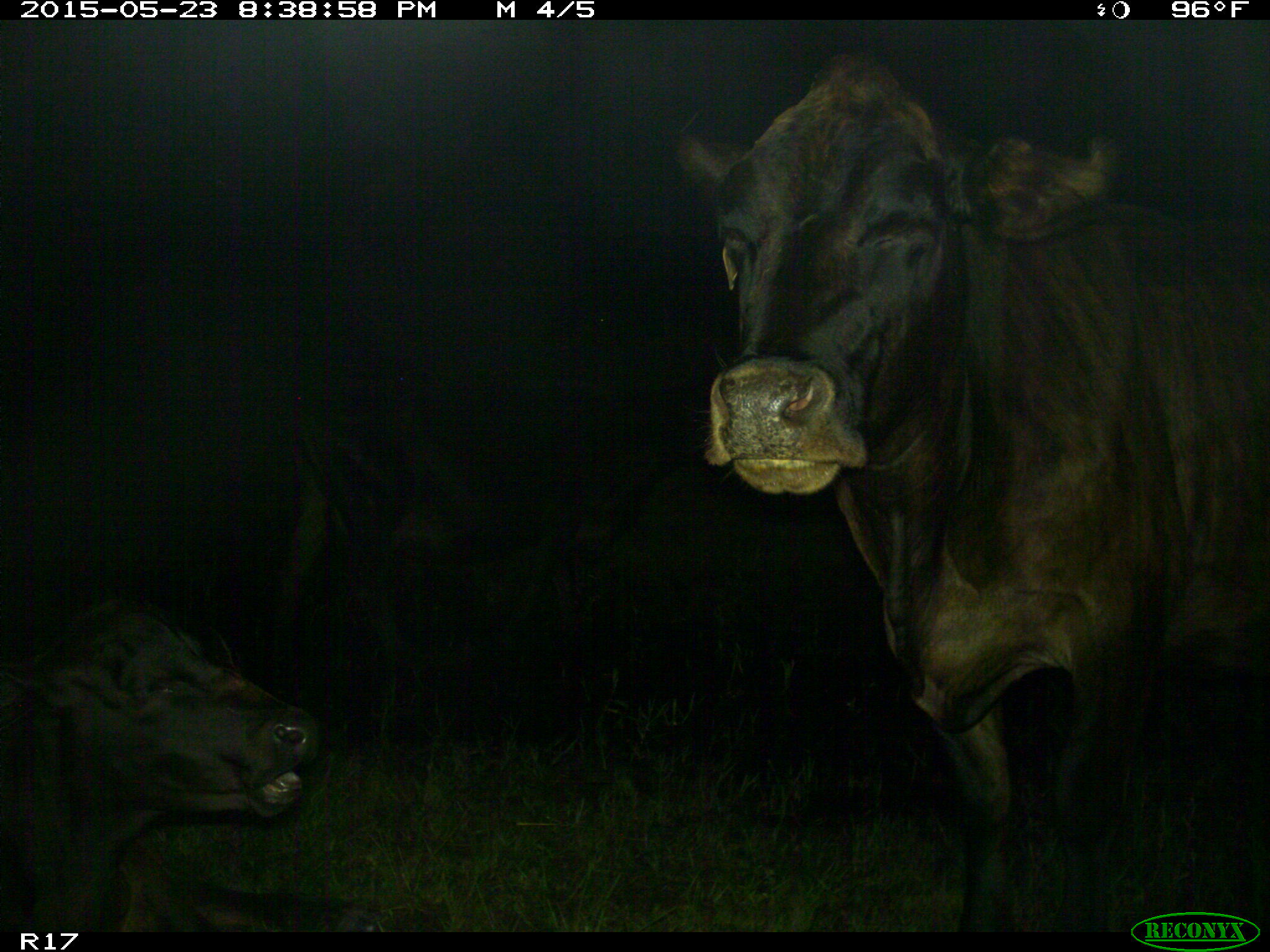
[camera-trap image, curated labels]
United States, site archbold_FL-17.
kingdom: Animalia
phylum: Chordata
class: Mammalia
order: Artiodactyla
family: Bovidae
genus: Bos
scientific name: Bos taurus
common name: domestic cow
Bos taurus (domestic cow).